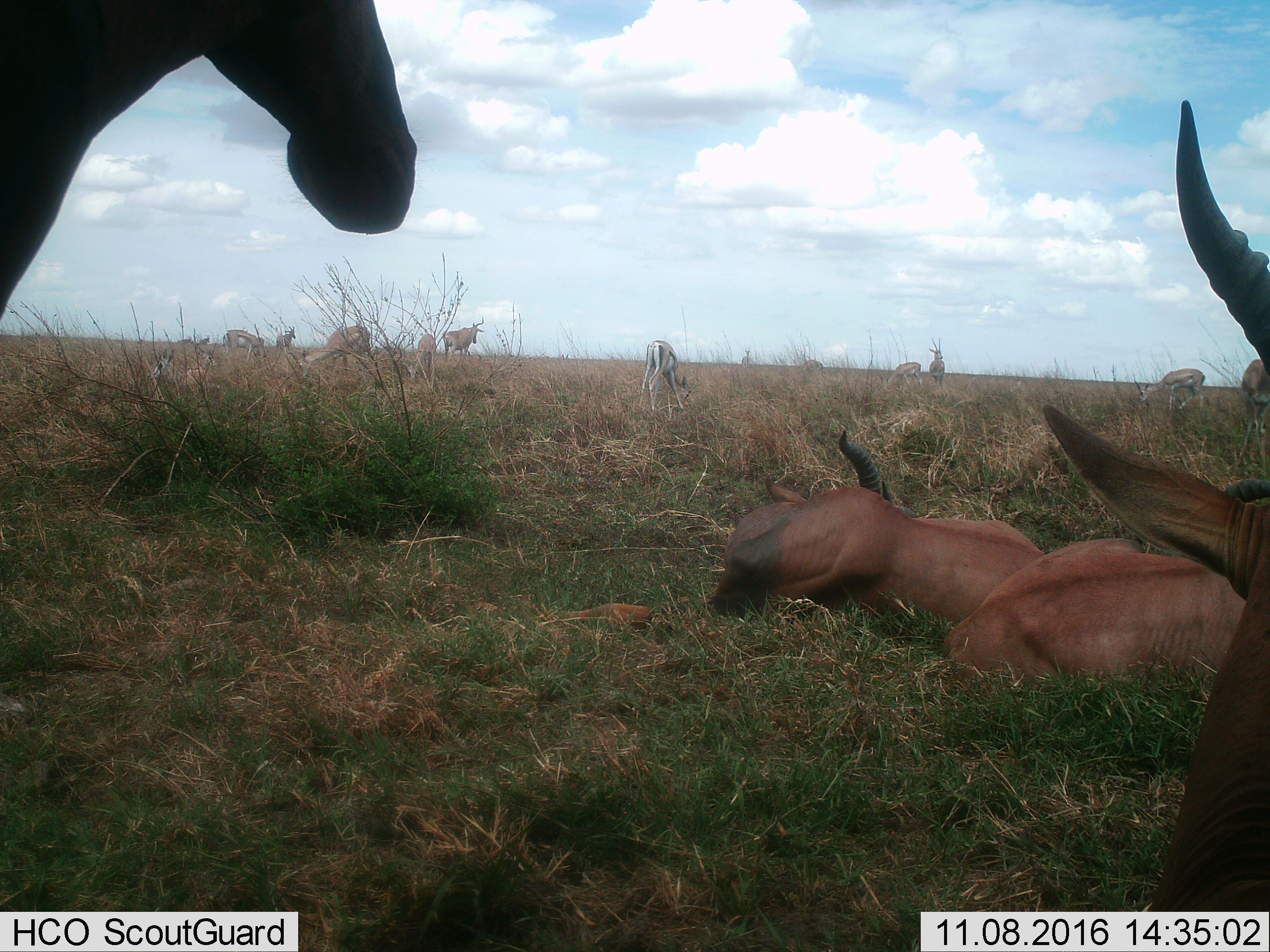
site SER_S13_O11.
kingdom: Animalia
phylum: Chordata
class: Mammalia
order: Artiodactyla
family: Bovidae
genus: Eudorcas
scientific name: Eudorcas thomsonii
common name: thomson's gazelle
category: gazellethomsons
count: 8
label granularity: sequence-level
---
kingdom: Animalia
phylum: Chordata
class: Mammalia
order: Artiodactyla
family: Bovidae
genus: Damaliscus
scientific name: Damaliscus lunatus jimela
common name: topi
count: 4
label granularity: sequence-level